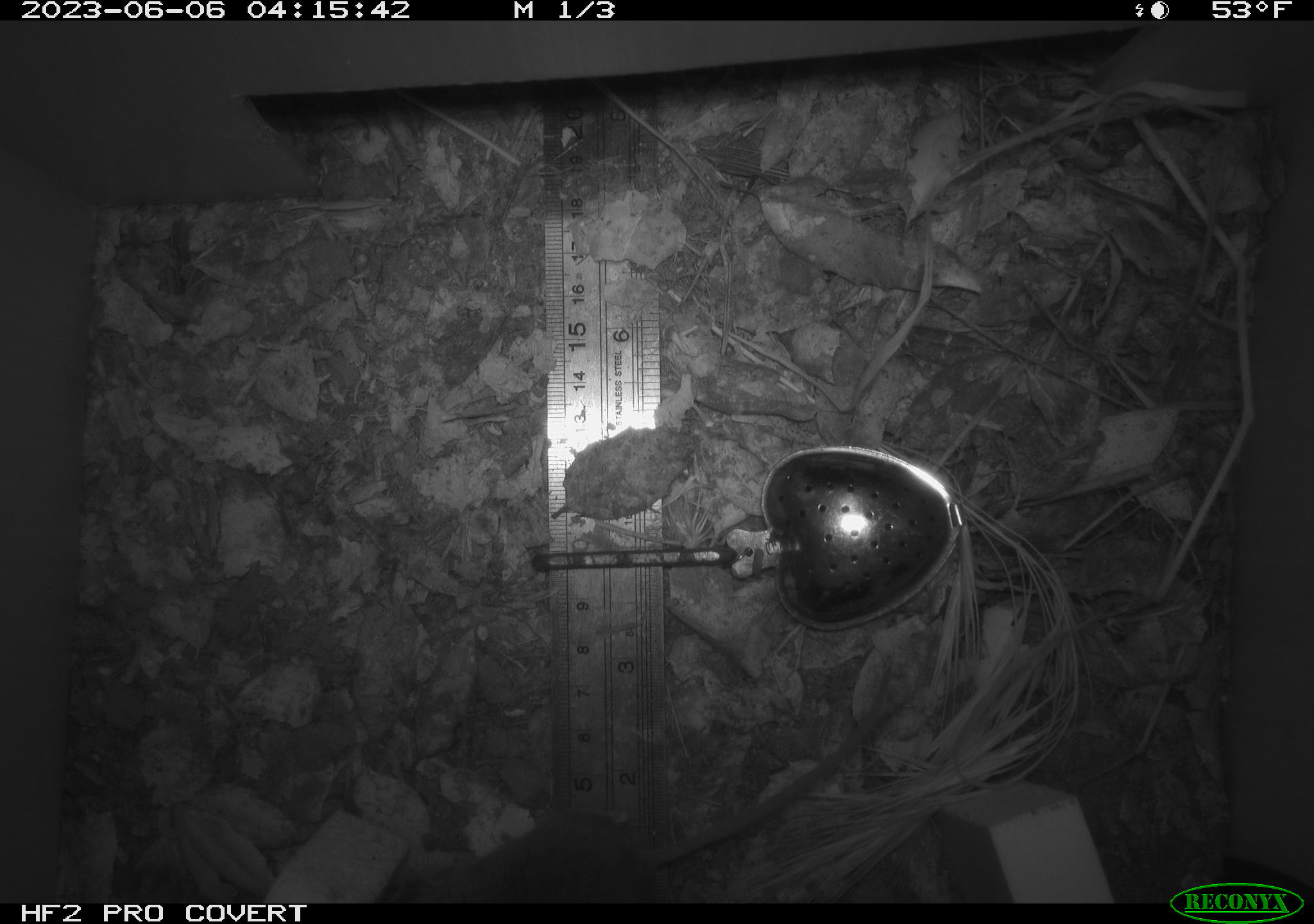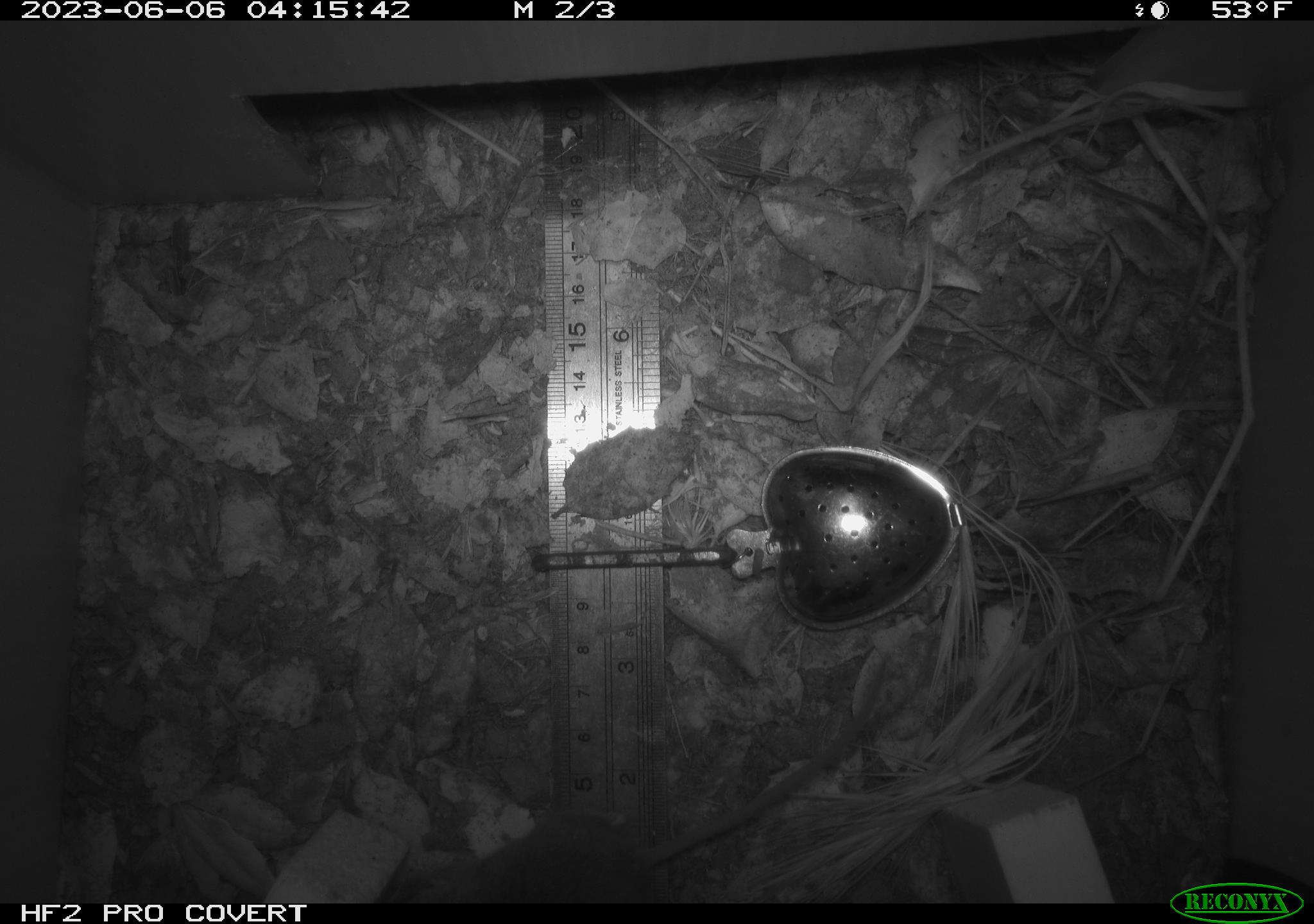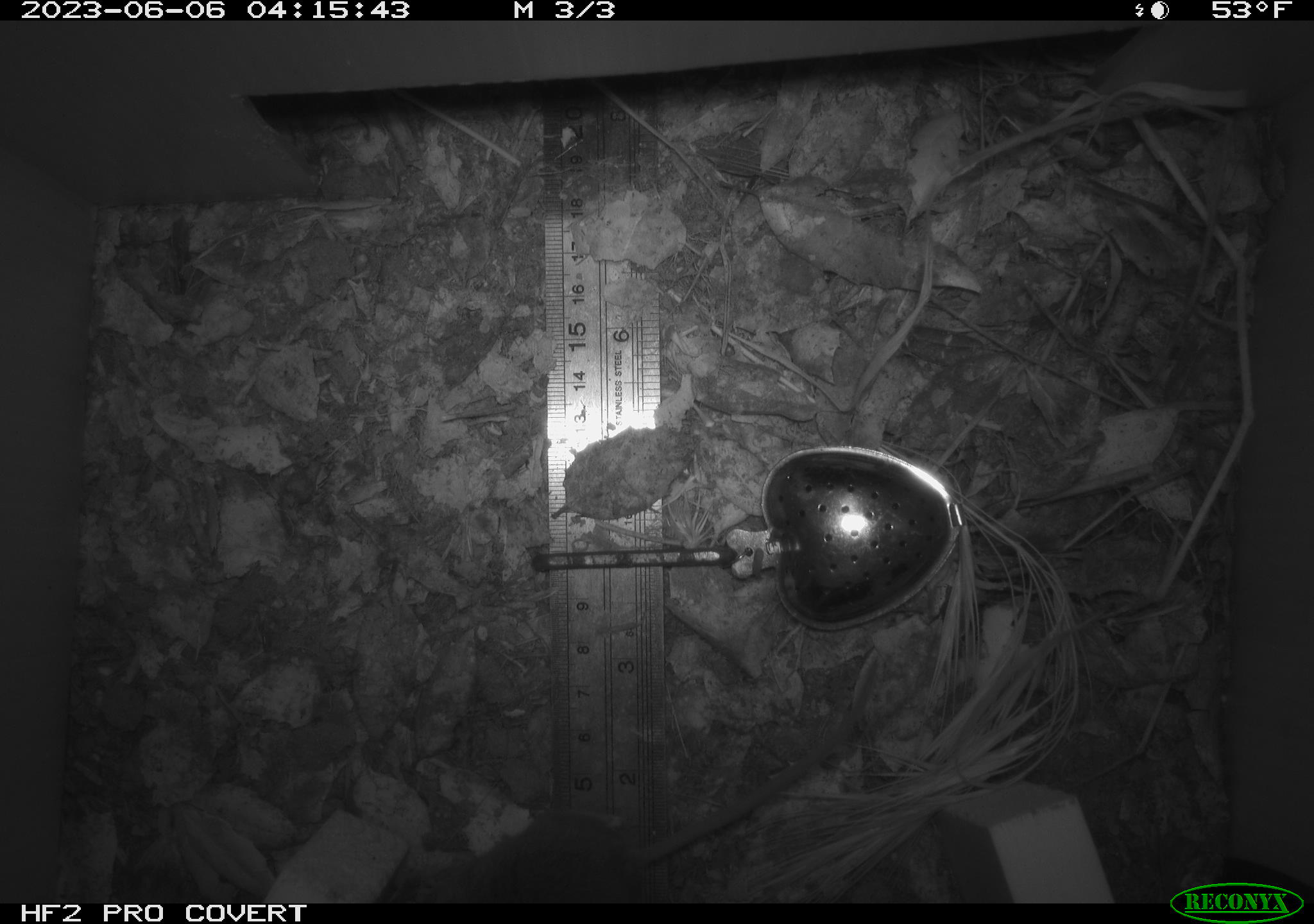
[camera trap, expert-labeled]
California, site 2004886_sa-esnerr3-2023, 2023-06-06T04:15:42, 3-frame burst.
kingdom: Animalia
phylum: Chordata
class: Mammalia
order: Rodentia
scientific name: Rodentia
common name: mouse species